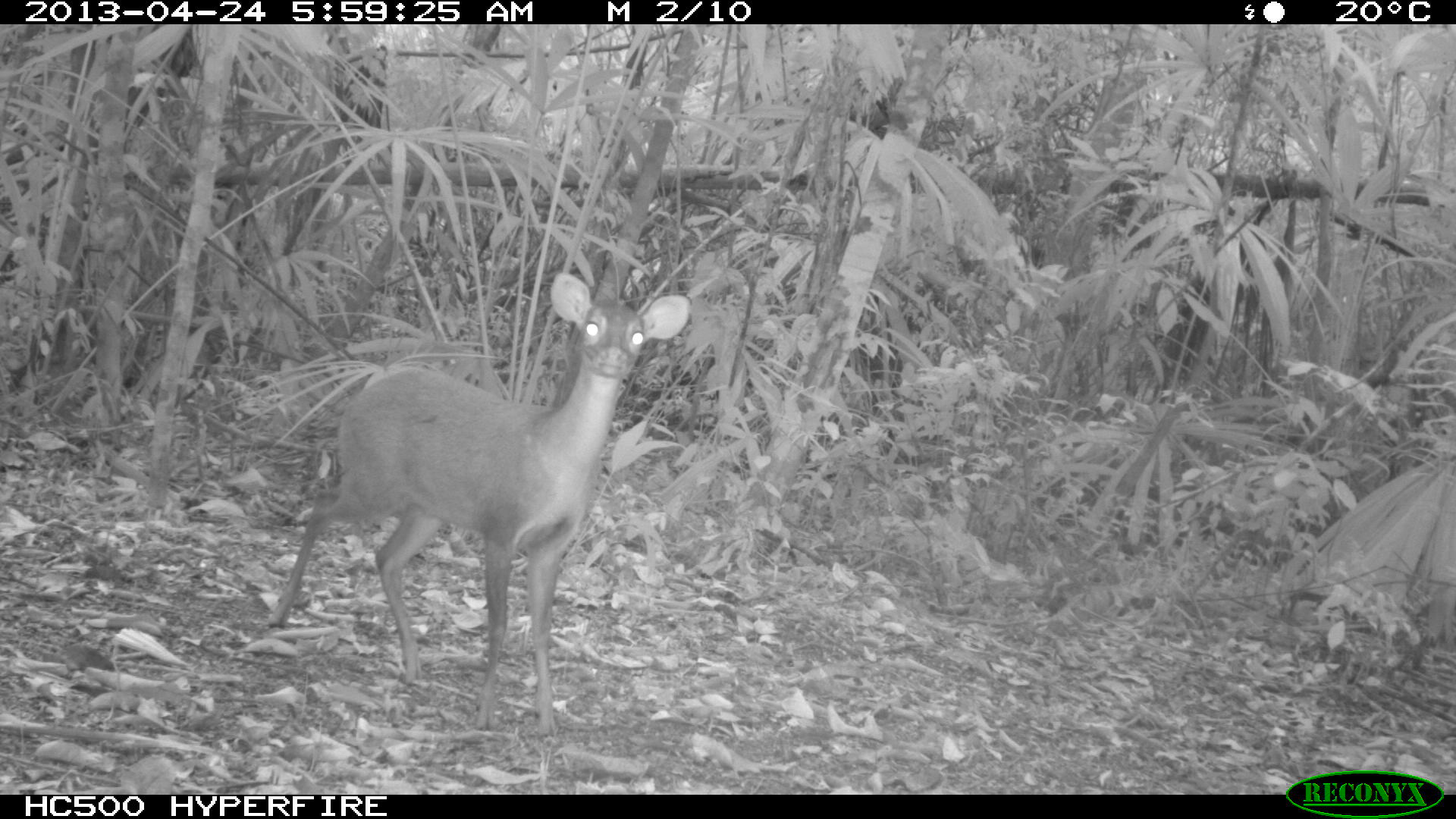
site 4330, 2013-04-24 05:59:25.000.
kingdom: Animalia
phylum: Chordata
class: Mammalia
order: Artiodactyla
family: Cervidae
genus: Mazama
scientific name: Mazama temama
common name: central american red brocket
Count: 1.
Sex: female.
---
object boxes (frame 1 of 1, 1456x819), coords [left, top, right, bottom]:
mazama temama: [264, 270, 691, 737]